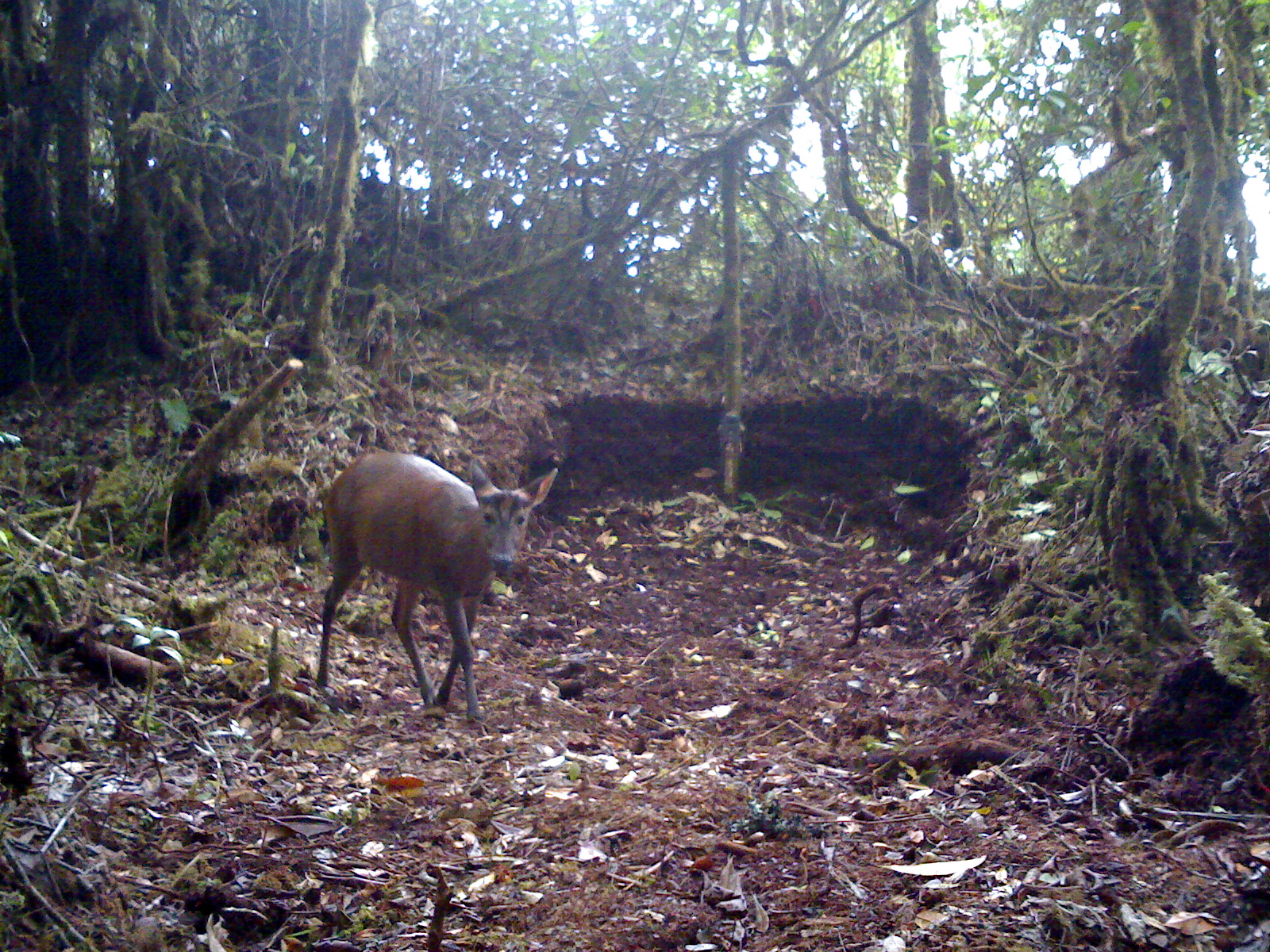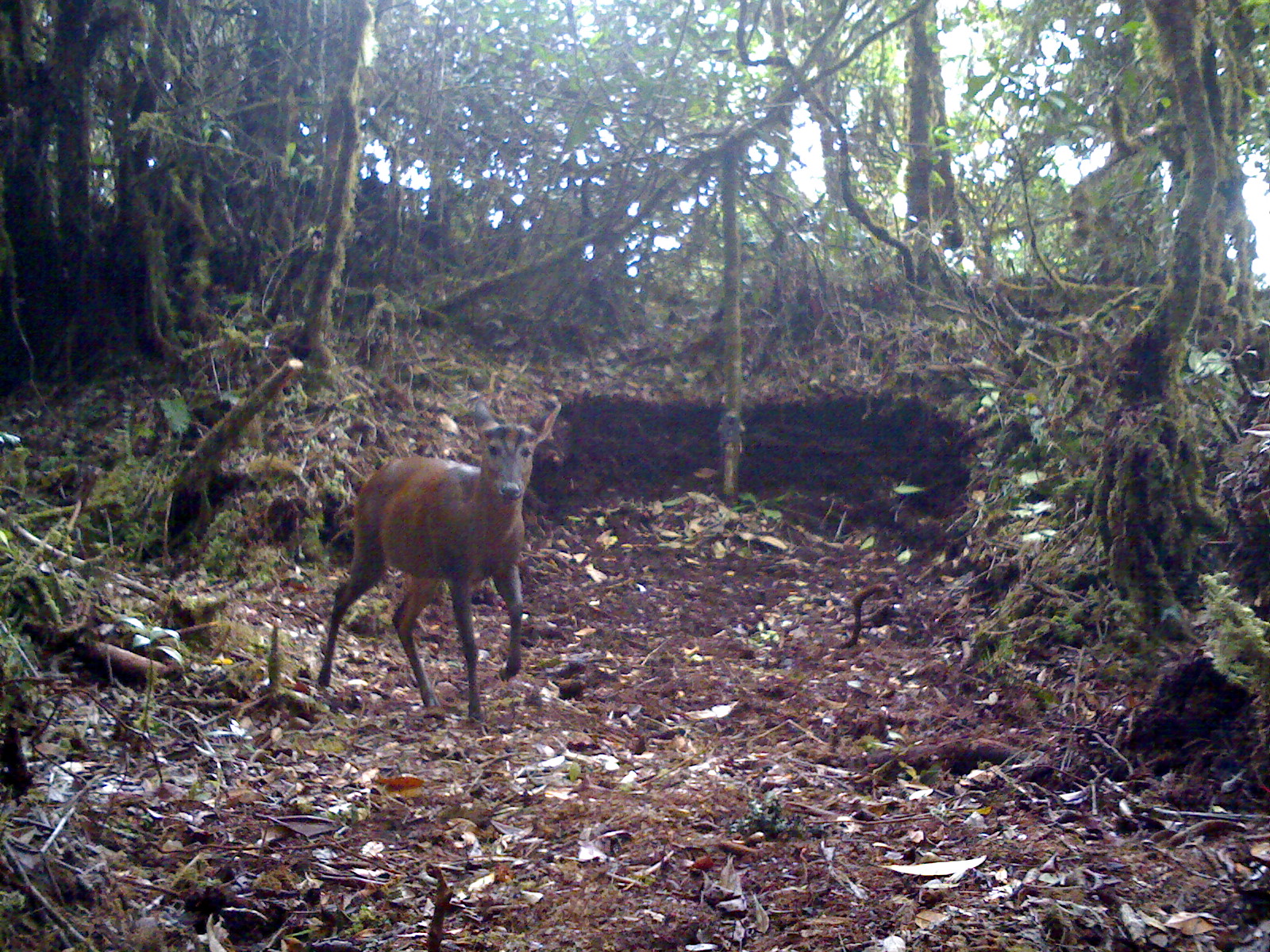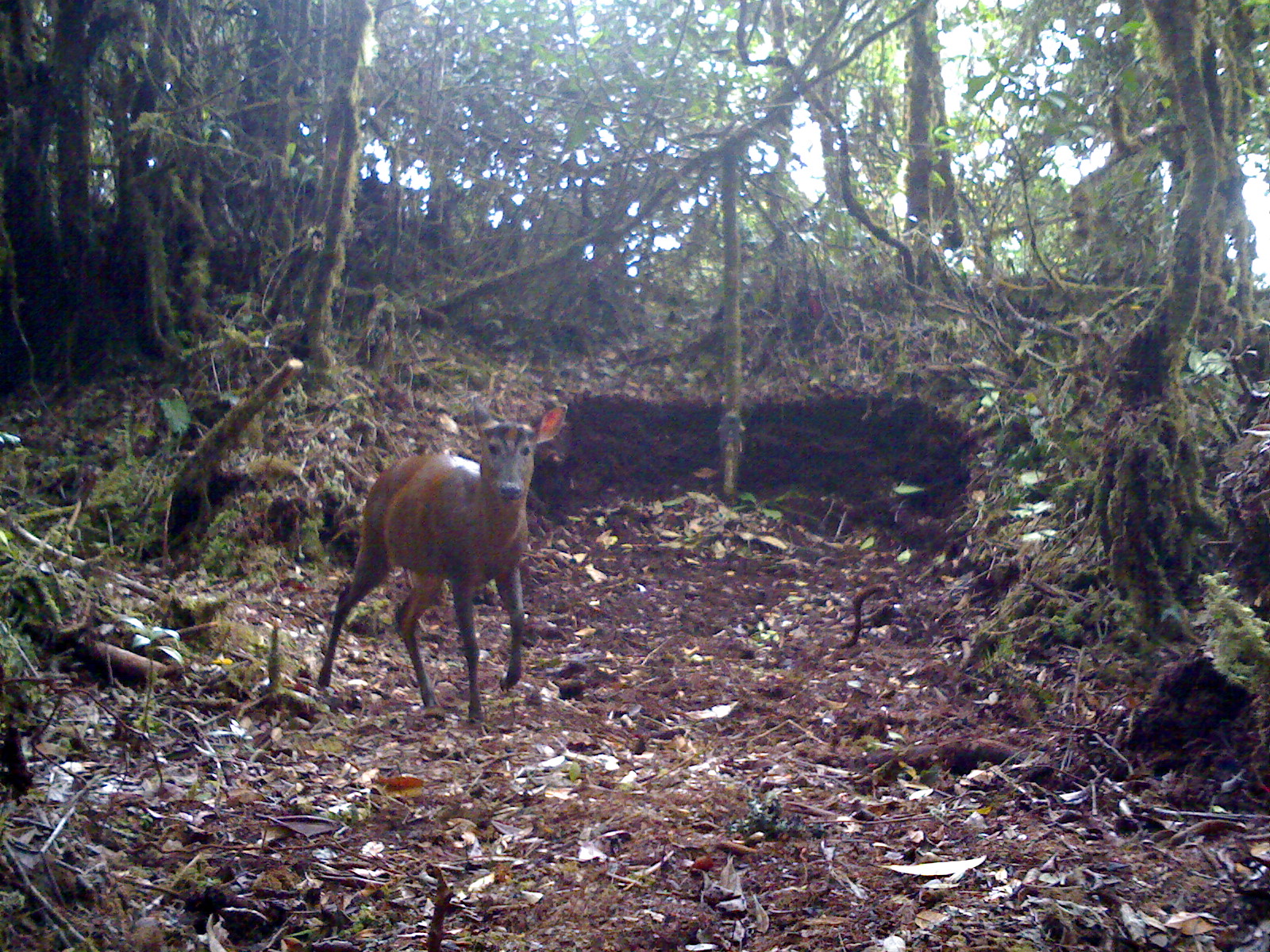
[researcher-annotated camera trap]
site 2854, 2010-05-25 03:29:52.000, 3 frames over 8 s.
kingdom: Animalia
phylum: Chordata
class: Mammalia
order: Artiodactyla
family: Cervidae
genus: Muntiacus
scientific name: Muntiacus muntjak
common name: southern red muntjac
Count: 1.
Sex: female.